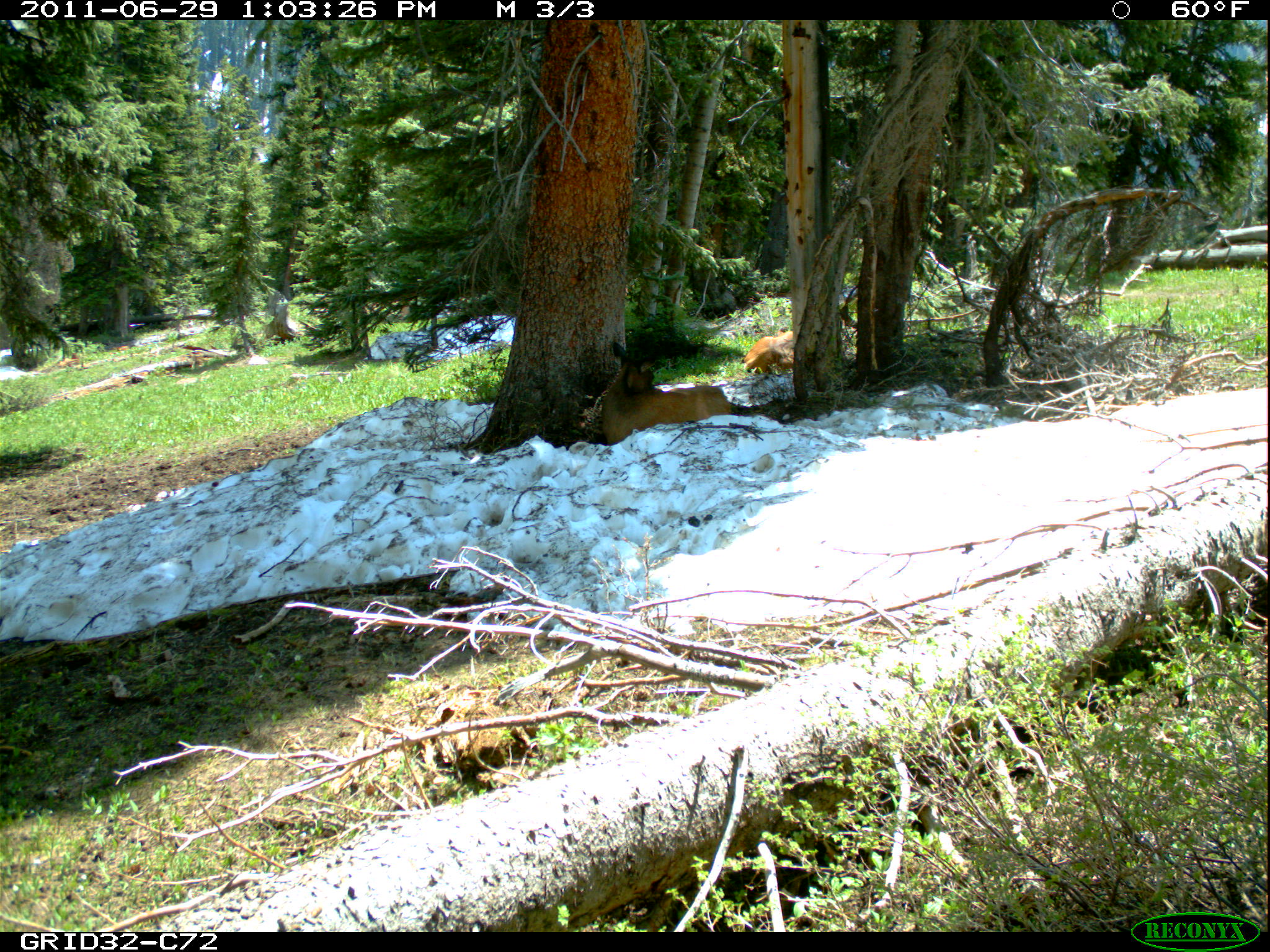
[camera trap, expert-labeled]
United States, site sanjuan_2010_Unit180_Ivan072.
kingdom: Animalia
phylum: Chordata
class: Mammalia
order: Artiodactyla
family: Cervidae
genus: Cervus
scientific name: Cervus elaphus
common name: red deer